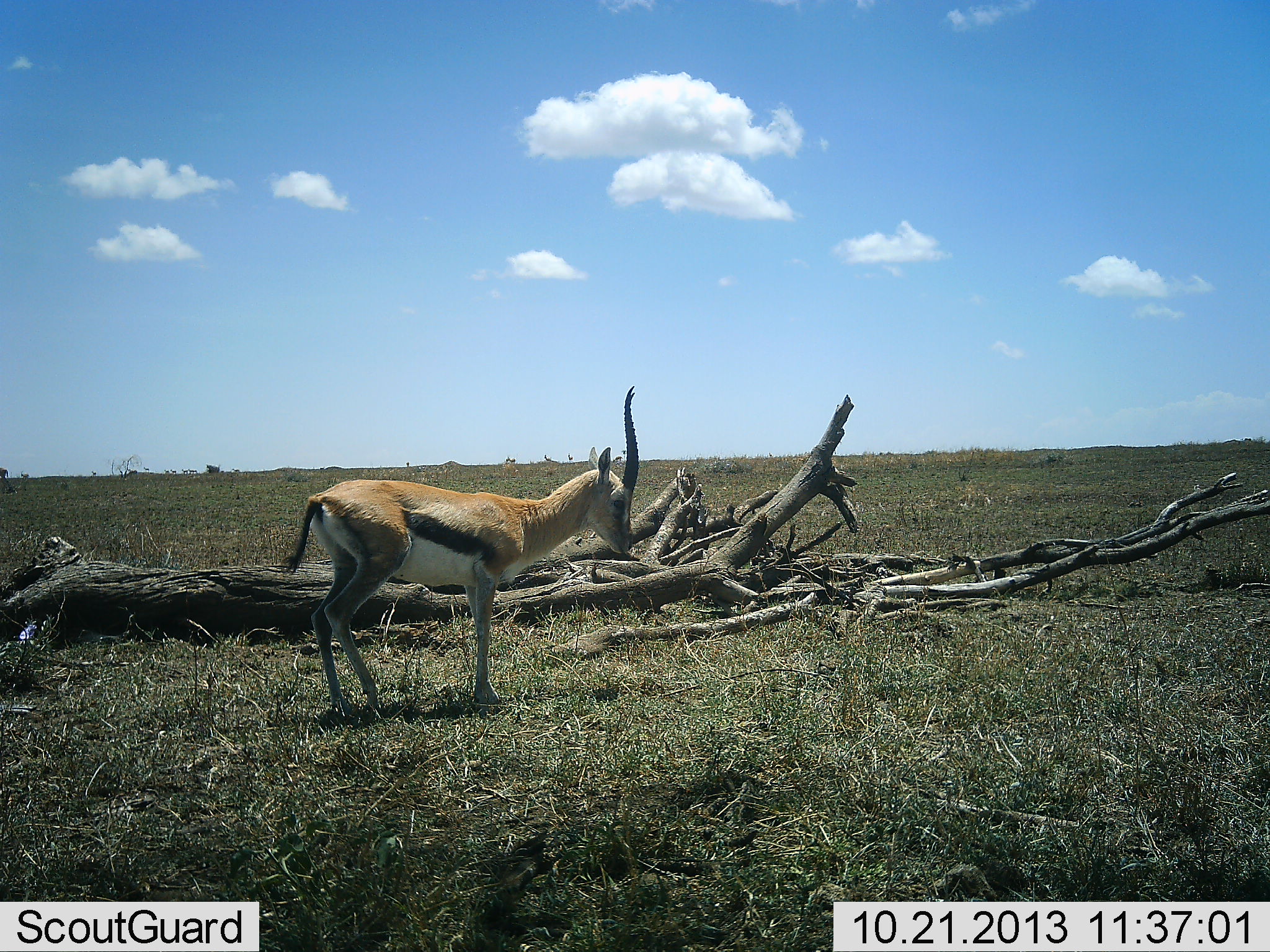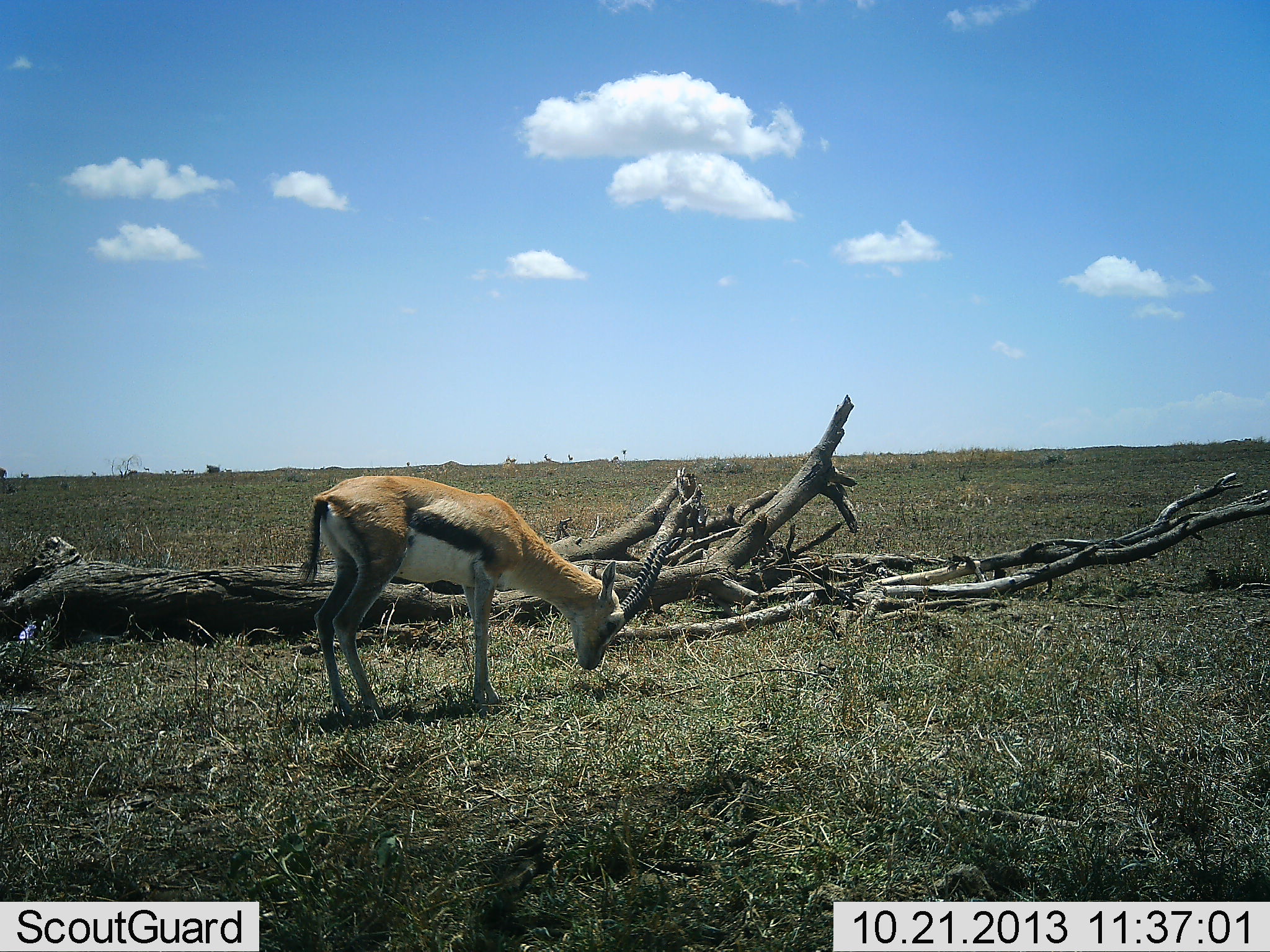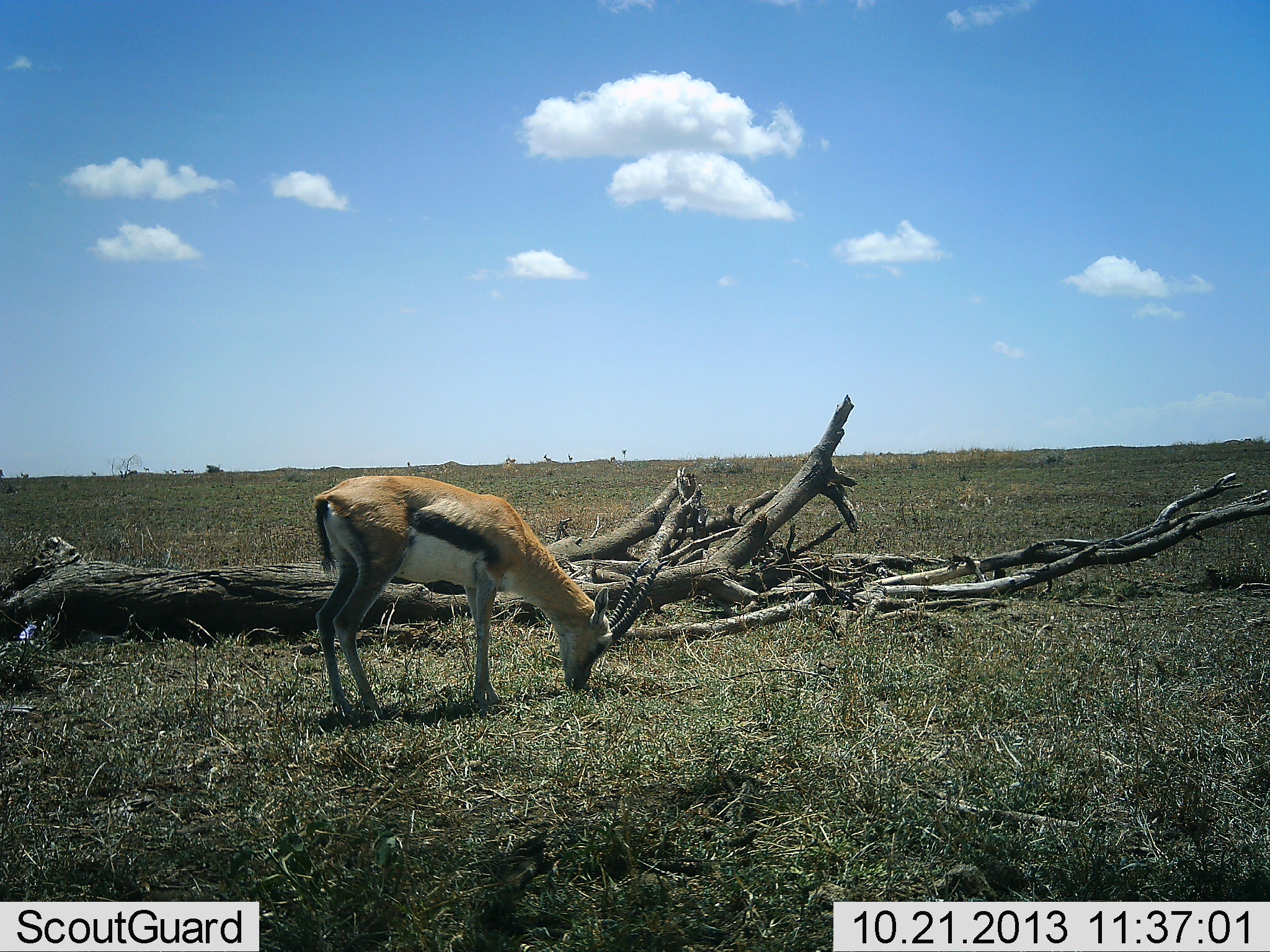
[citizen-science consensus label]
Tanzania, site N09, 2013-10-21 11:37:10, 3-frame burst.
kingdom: Animalia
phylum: Chordata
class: Mammalia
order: Artiodactyla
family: Bovidae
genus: Eudorcas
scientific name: Eudorcas thomsonii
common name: thomson's gazelle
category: gazellethomsons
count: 1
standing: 42%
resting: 0%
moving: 8%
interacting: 0%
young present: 0%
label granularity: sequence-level